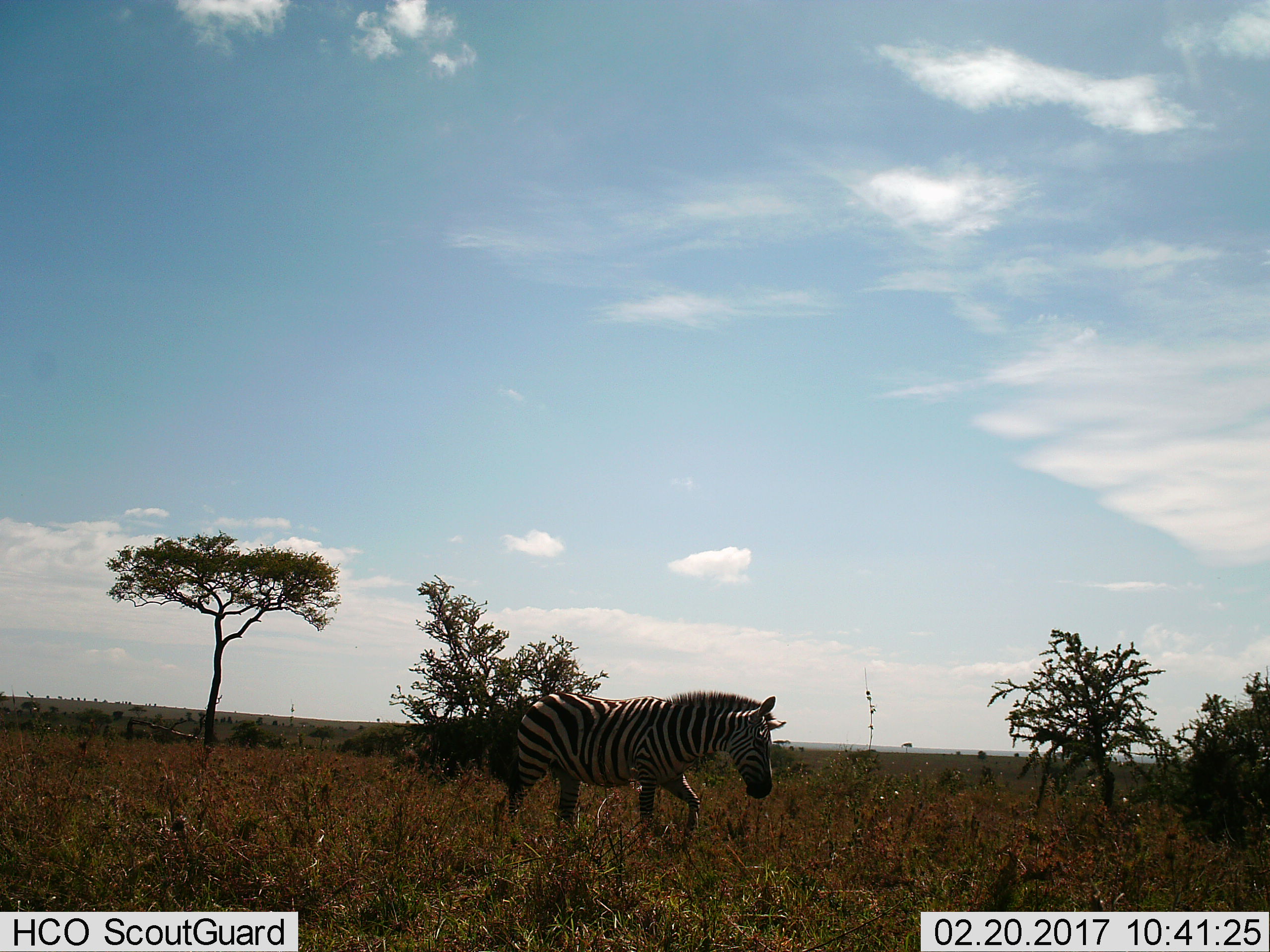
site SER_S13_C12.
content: unidentified animal